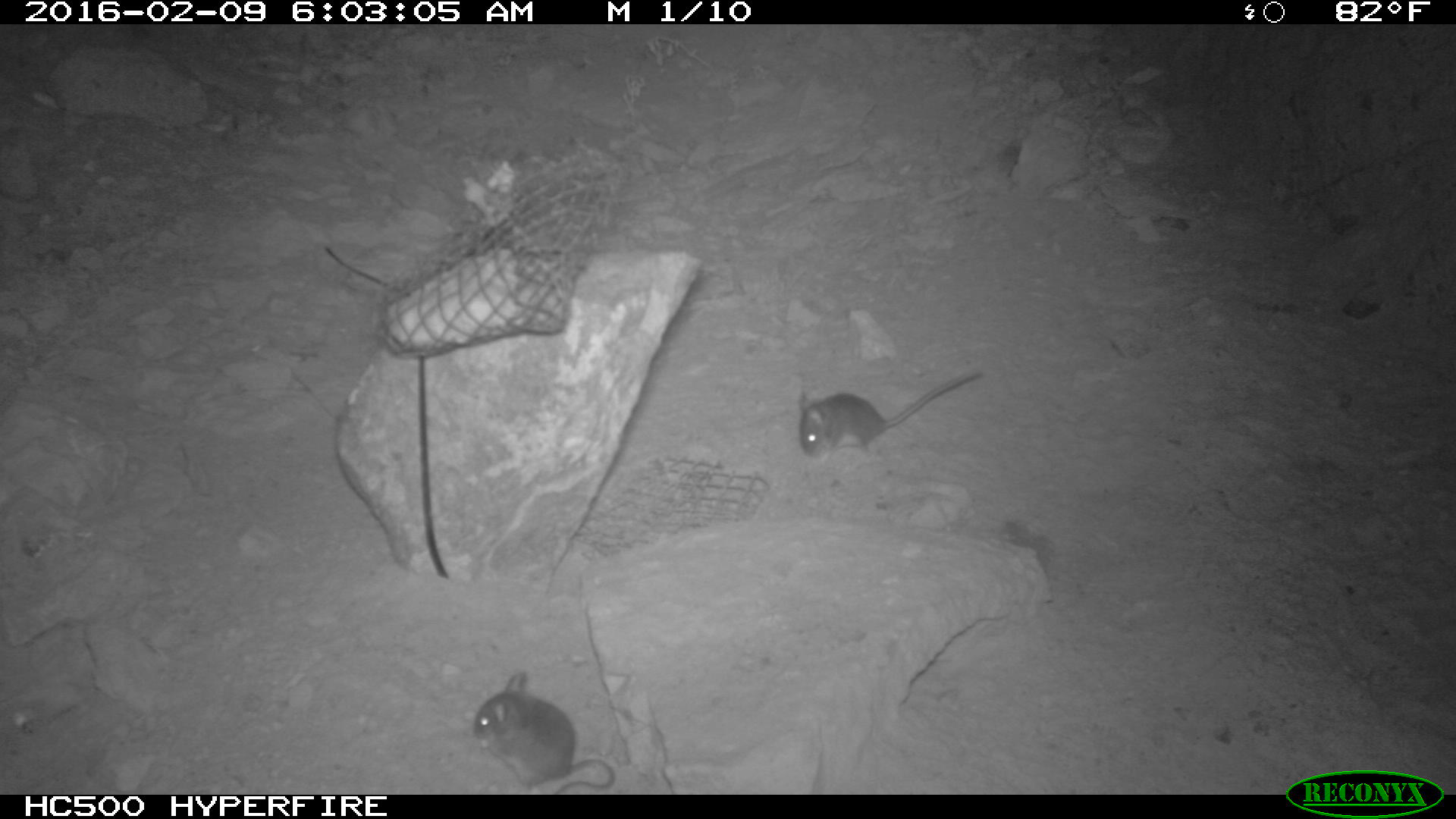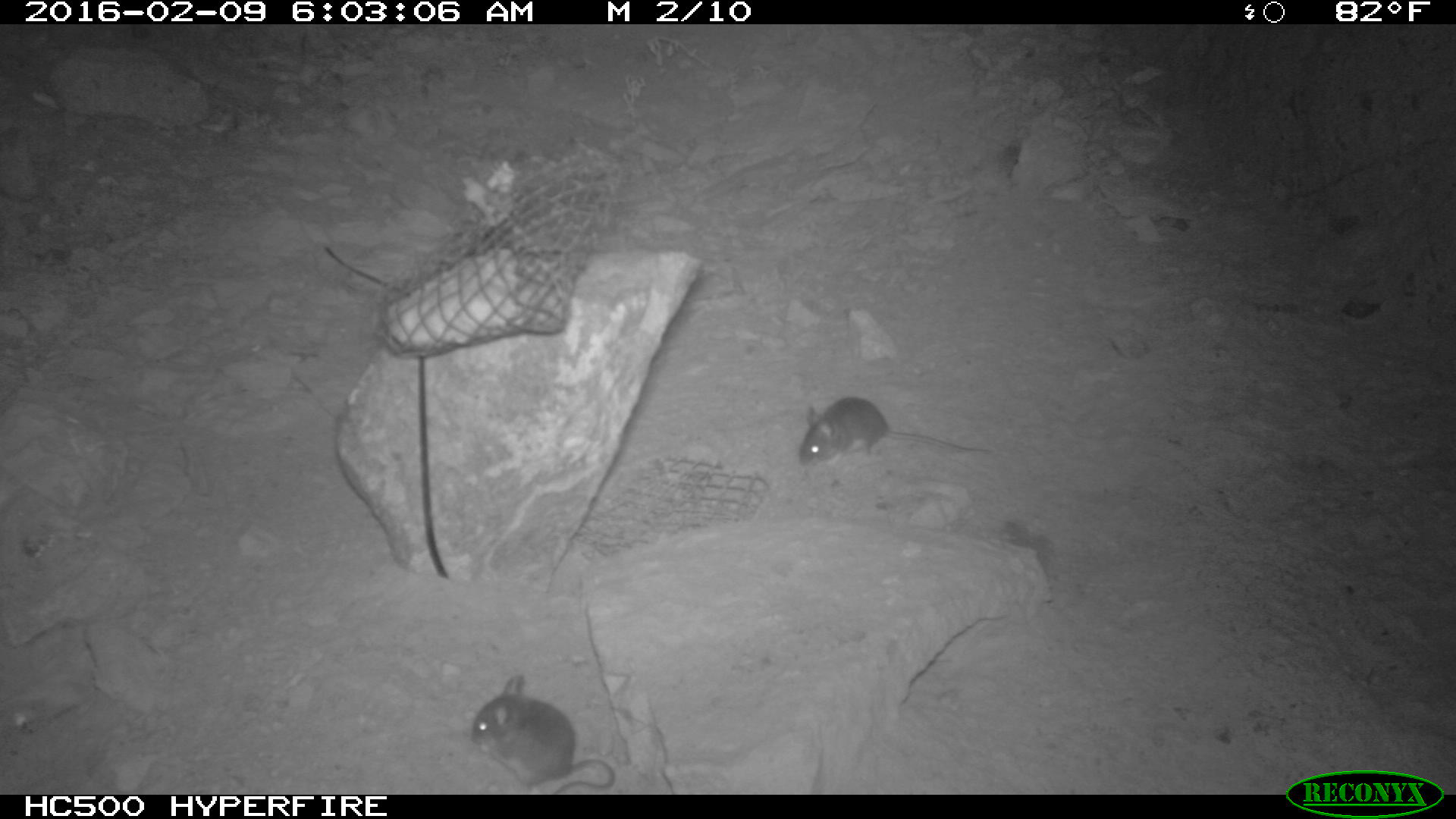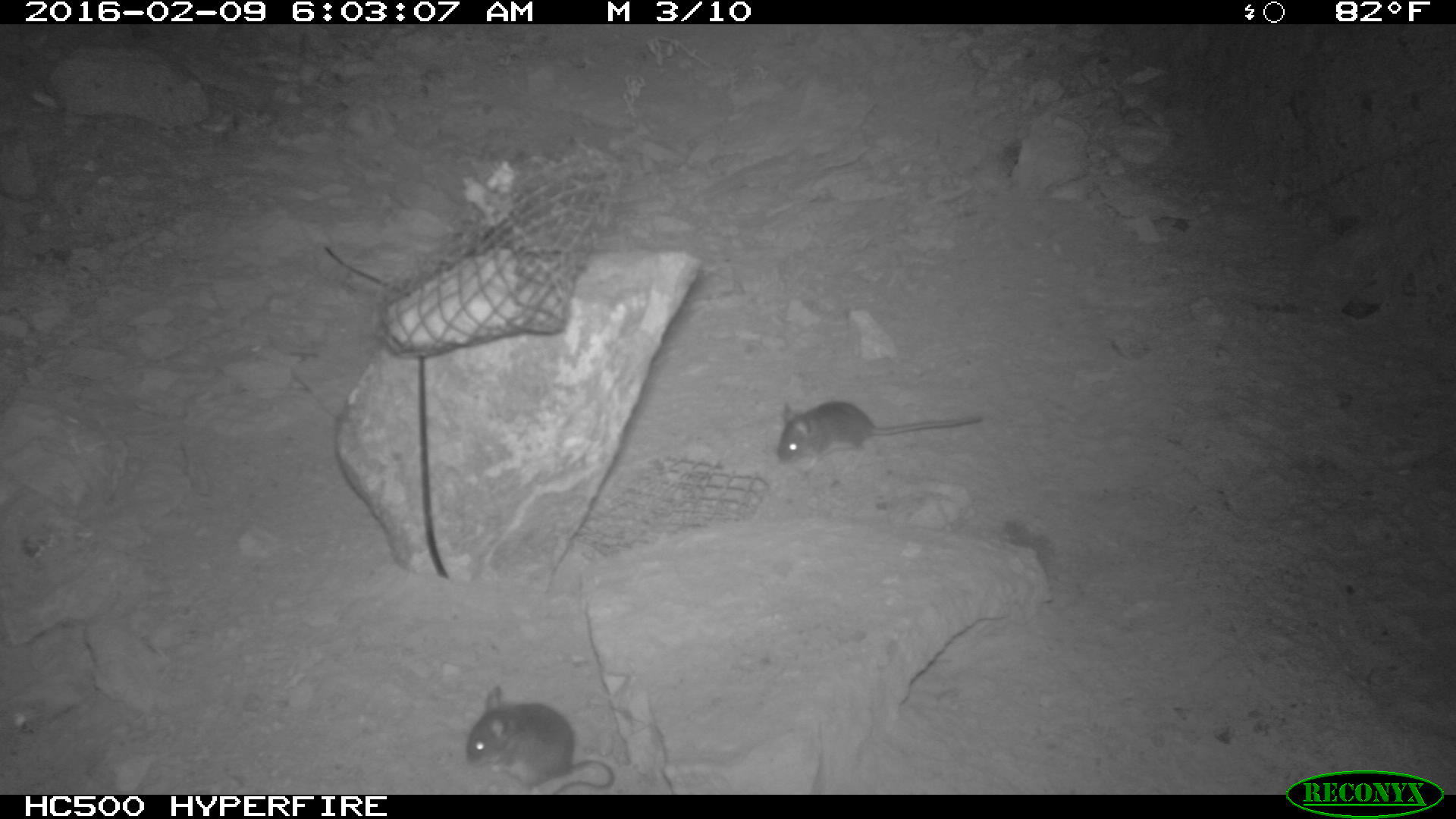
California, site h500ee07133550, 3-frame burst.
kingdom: Animalia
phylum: Chordata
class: Mammalia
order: Rodentia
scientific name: Rodentia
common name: rodent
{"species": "rodent (Rodentia)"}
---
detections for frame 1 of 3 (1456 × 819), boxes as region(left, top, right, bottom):
rodent: region(472, 673, 616, 794); region(799, 372, 981, 466)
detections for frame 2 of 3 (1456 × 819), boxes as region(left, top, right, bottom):
rodent: region(470, 675, 615, 794); region(797, 396, 992, 467)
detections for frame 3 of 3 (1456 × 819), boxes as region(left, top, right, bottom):
rodent: region(464, 685, 616, 795); region(774, 400, 985, 467)